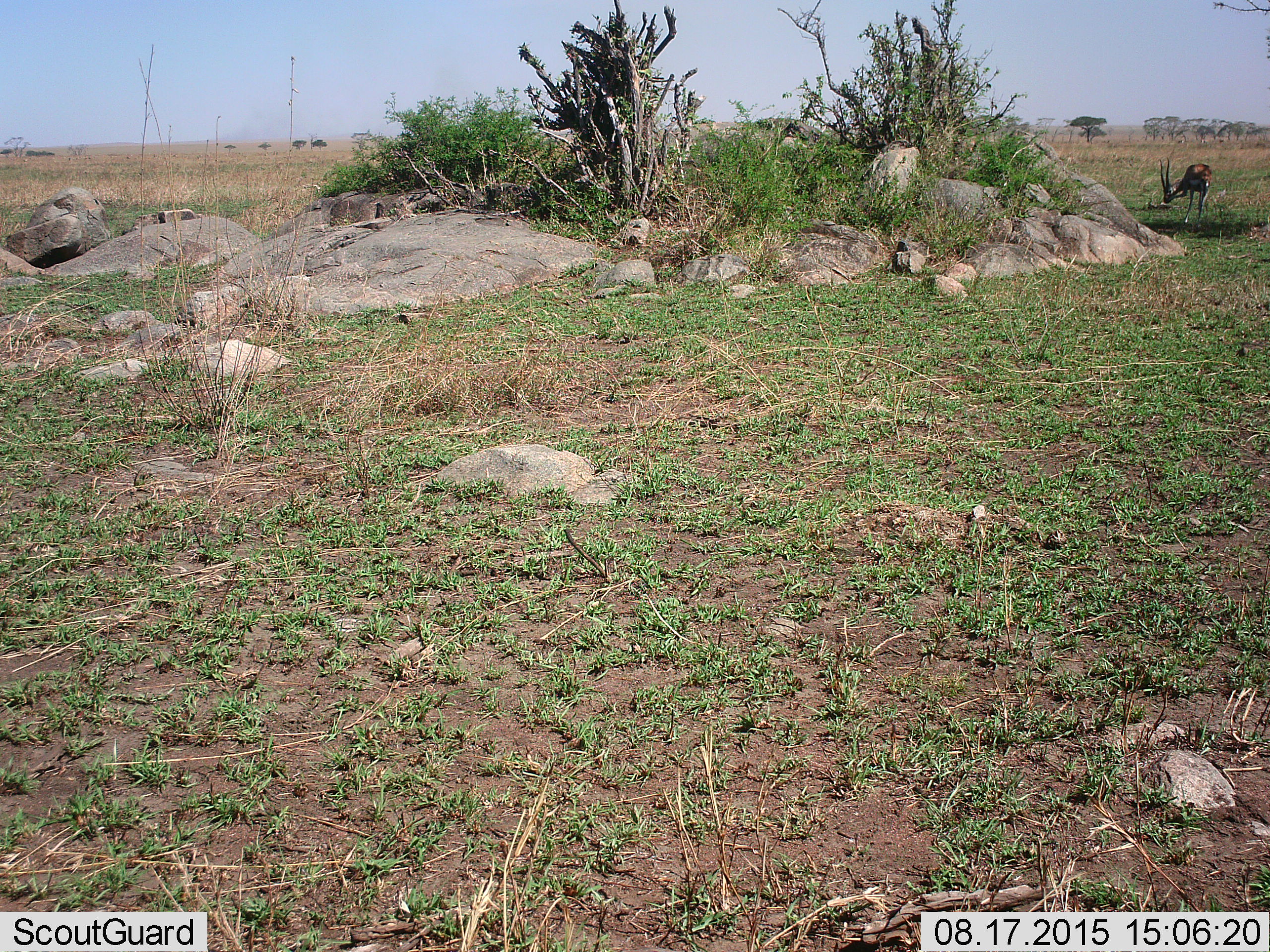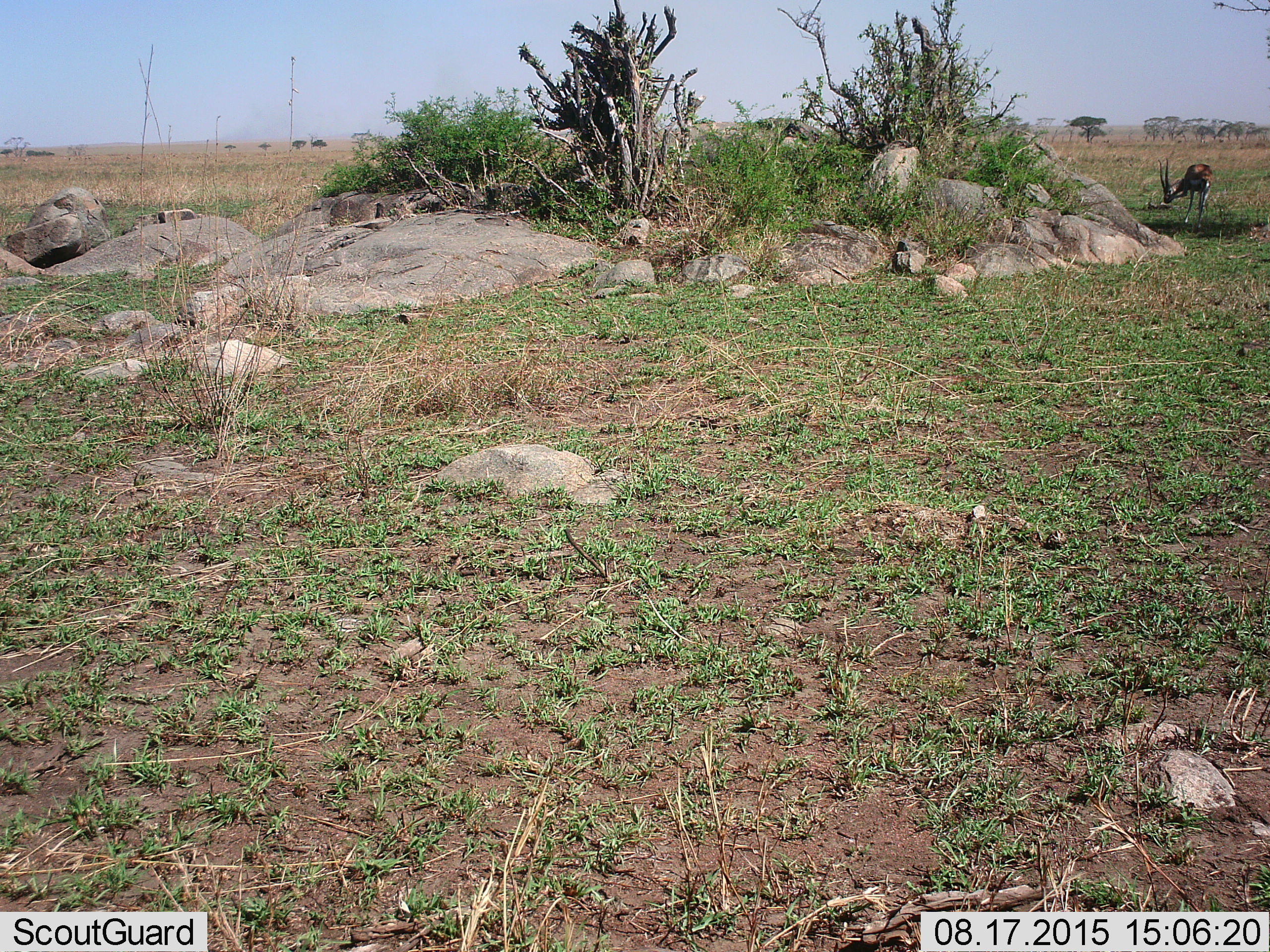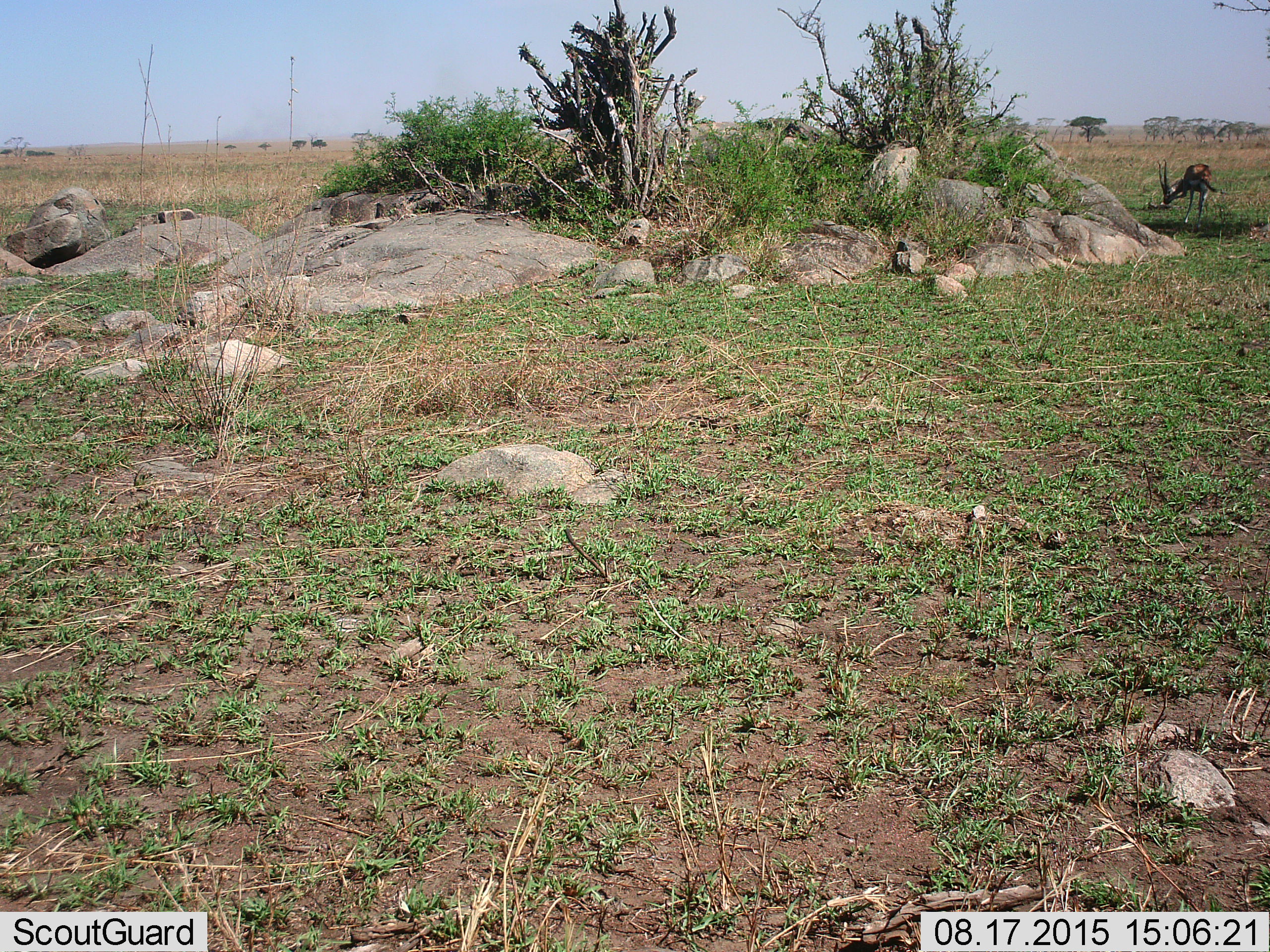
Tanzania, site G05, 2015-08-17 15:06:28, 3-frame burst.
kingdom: Animalia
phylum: Chordata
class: Mammalia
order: Artiodactyla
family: Bovidae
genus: Eudorcas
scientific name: Eudorcas thomsonii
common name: thomson's gazelle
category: gazellethomsons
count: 1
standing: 80%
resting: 0%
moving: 10%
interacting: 0%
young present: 0%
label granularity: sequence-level